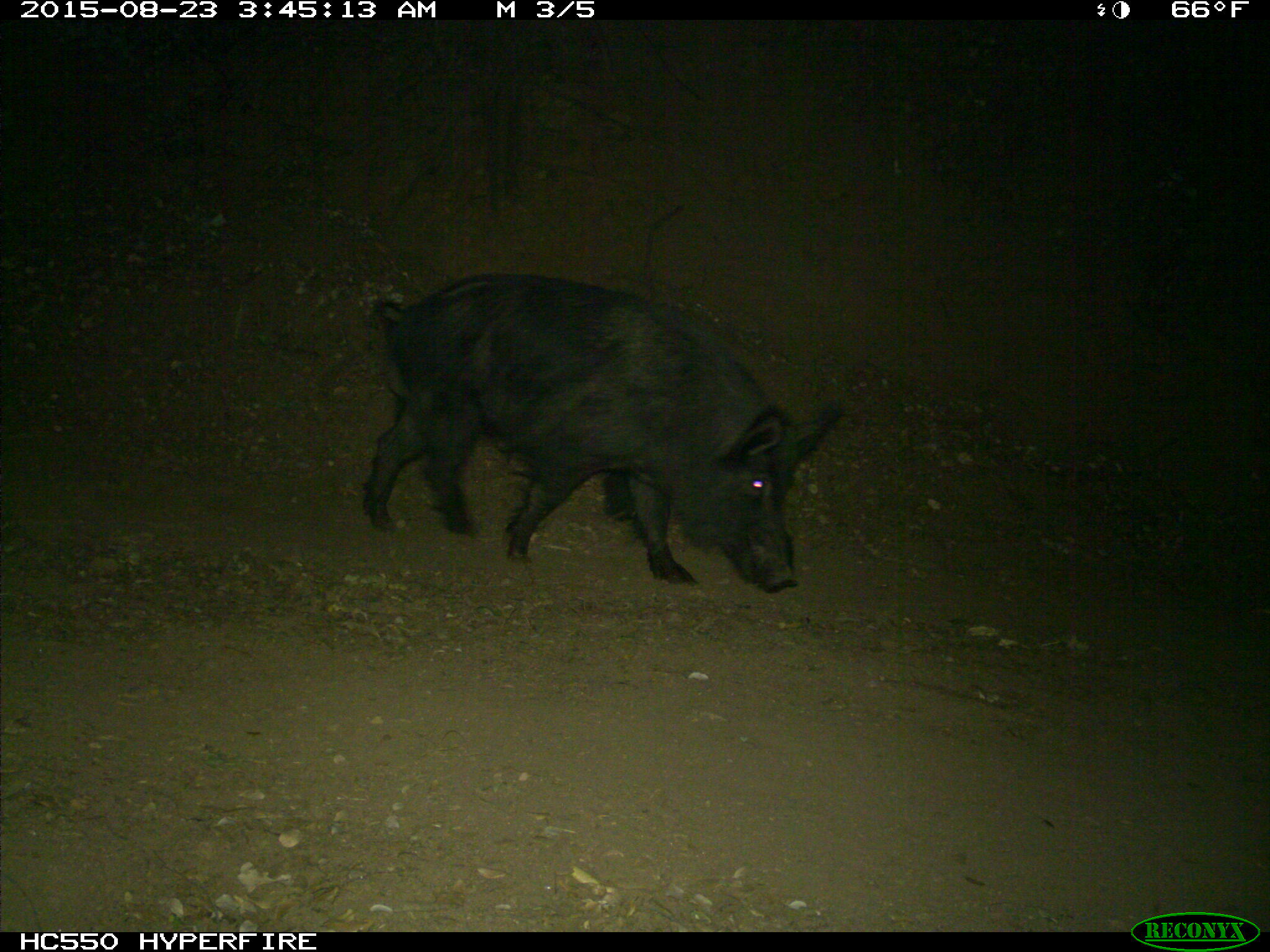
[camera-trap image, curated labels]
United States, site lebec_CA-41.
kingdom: Animalia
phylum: Chordata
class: Mammalia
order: Artiodactyla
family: Suidae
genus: Sus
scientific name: Sus scrofa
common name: wild boar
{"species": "Sus scrofa (wild boar)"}